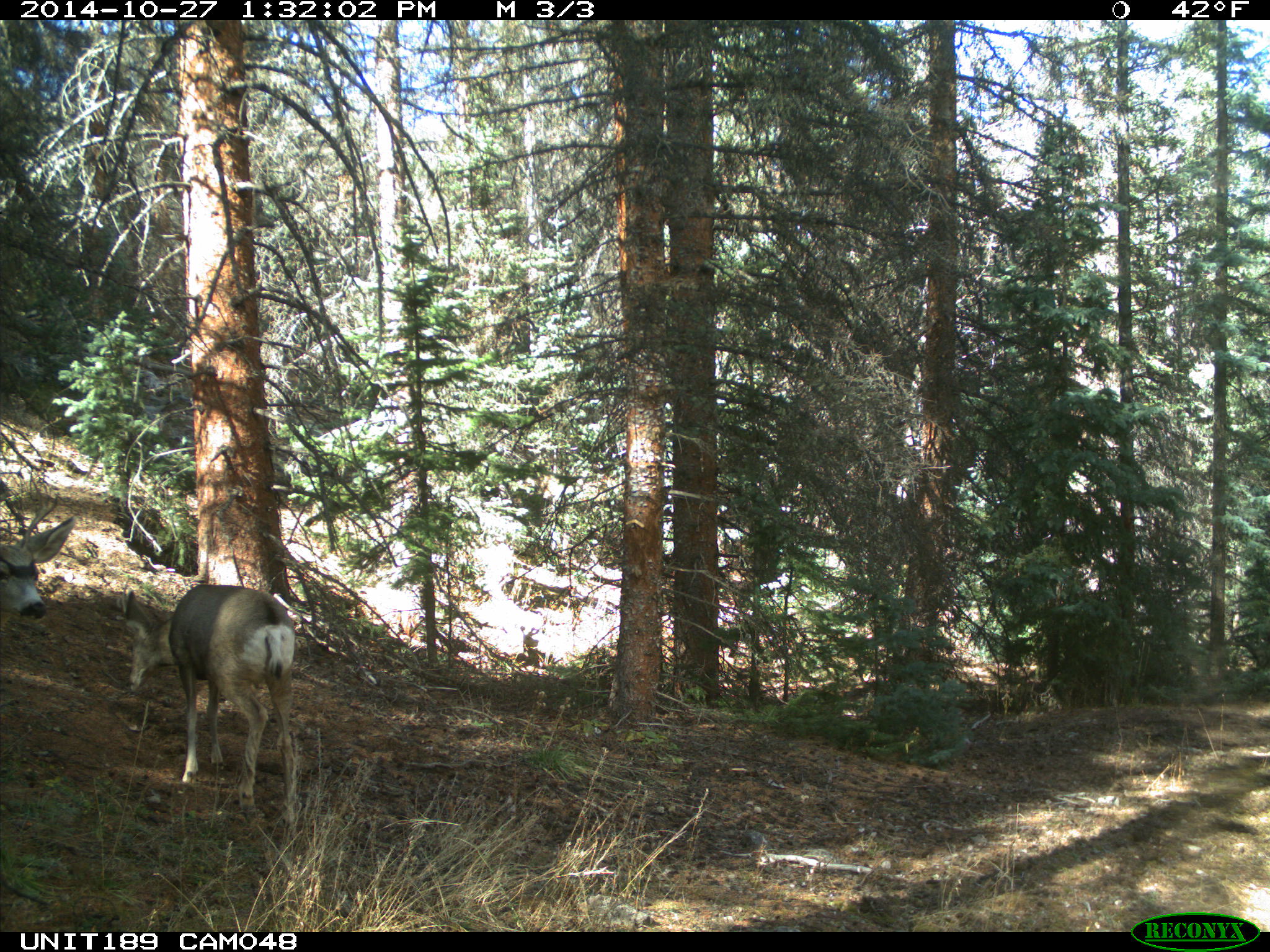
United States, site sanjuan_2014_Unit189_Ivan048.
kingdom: Animalia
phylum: Chordata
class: Mammalia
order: Artiodactyla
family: Cervidae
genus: Odocoileus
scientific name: Odocoileus hemionus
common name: mule deer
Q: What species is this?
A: Odocoileus hemionus (mule deer).